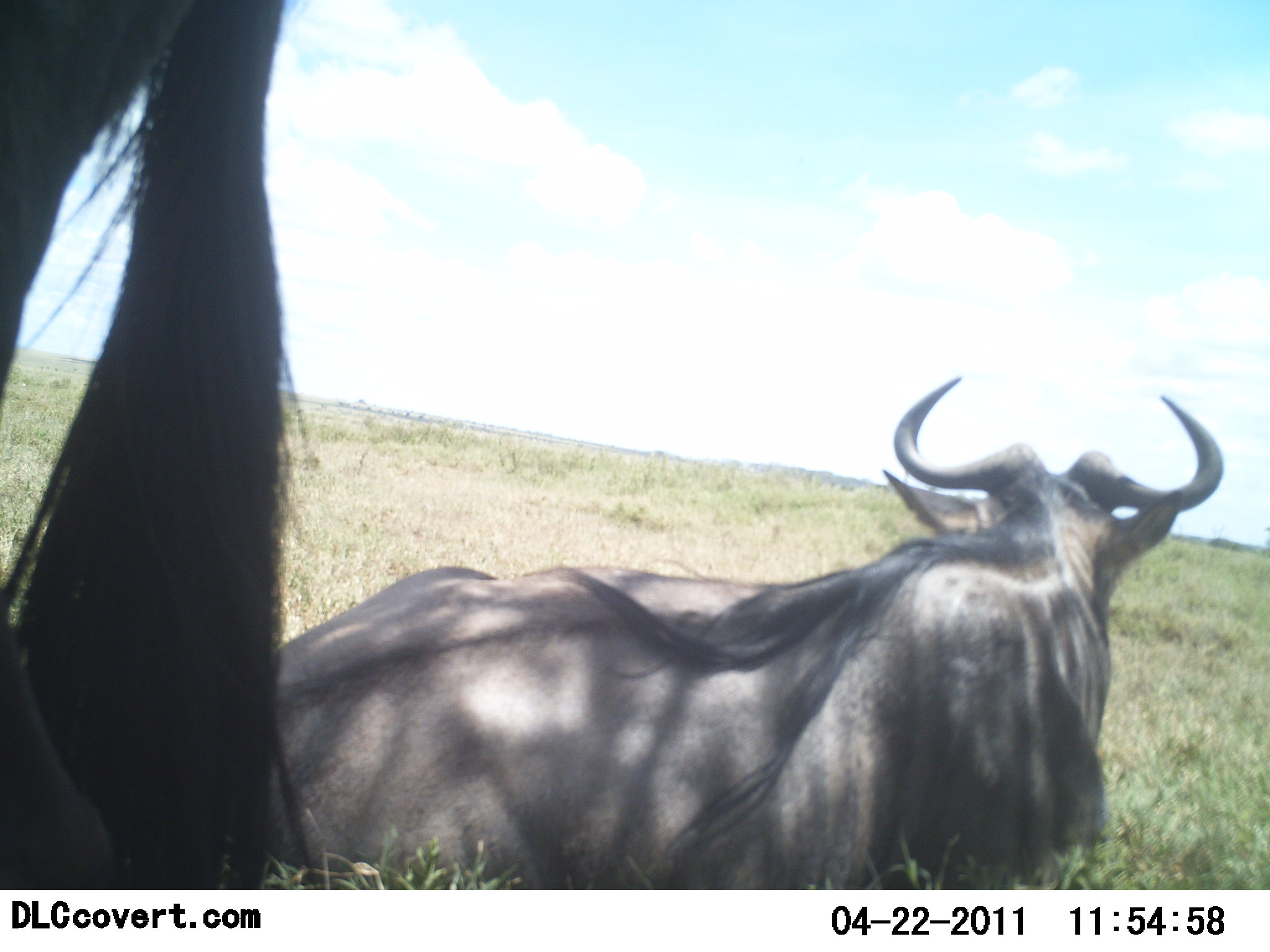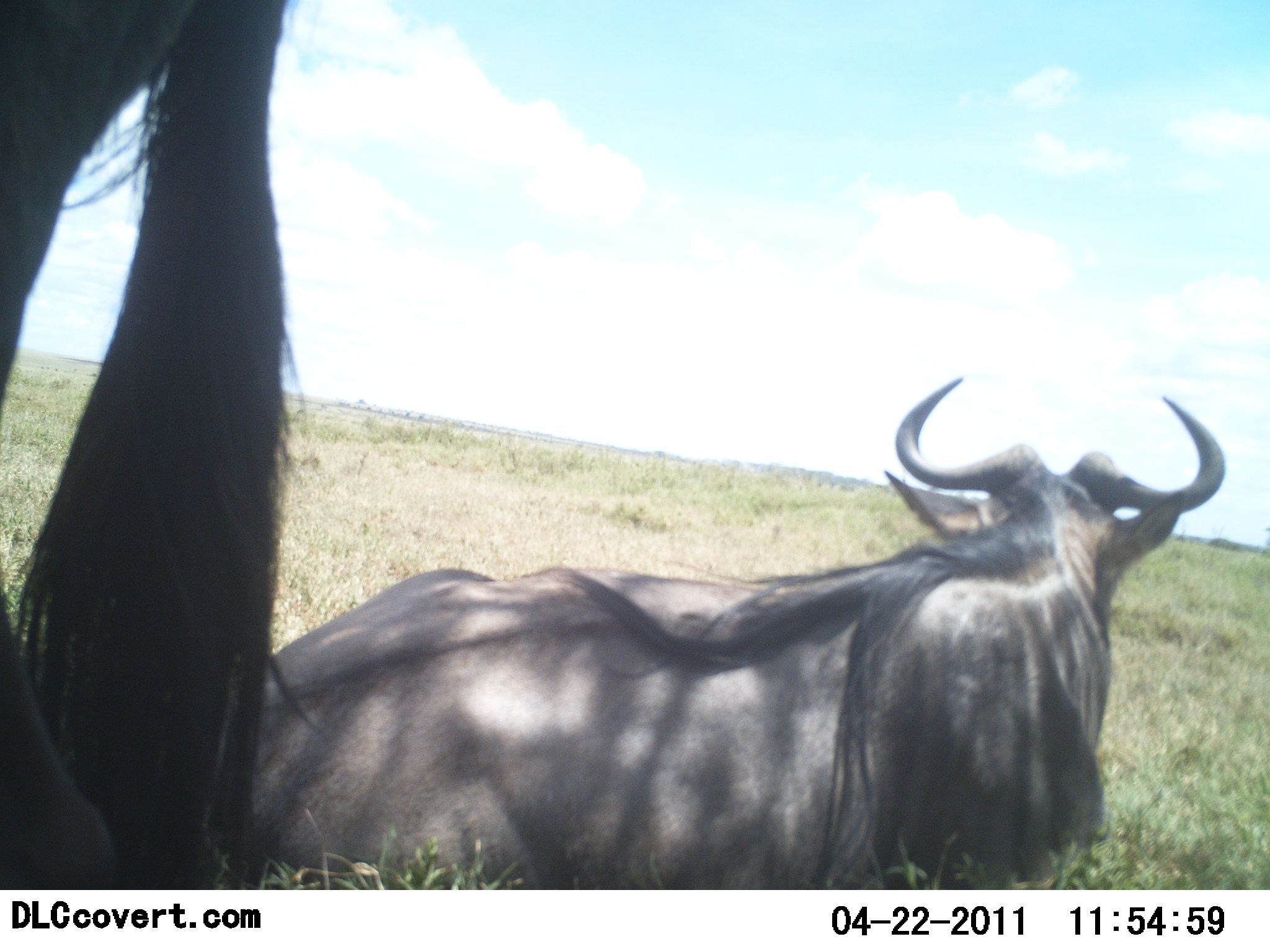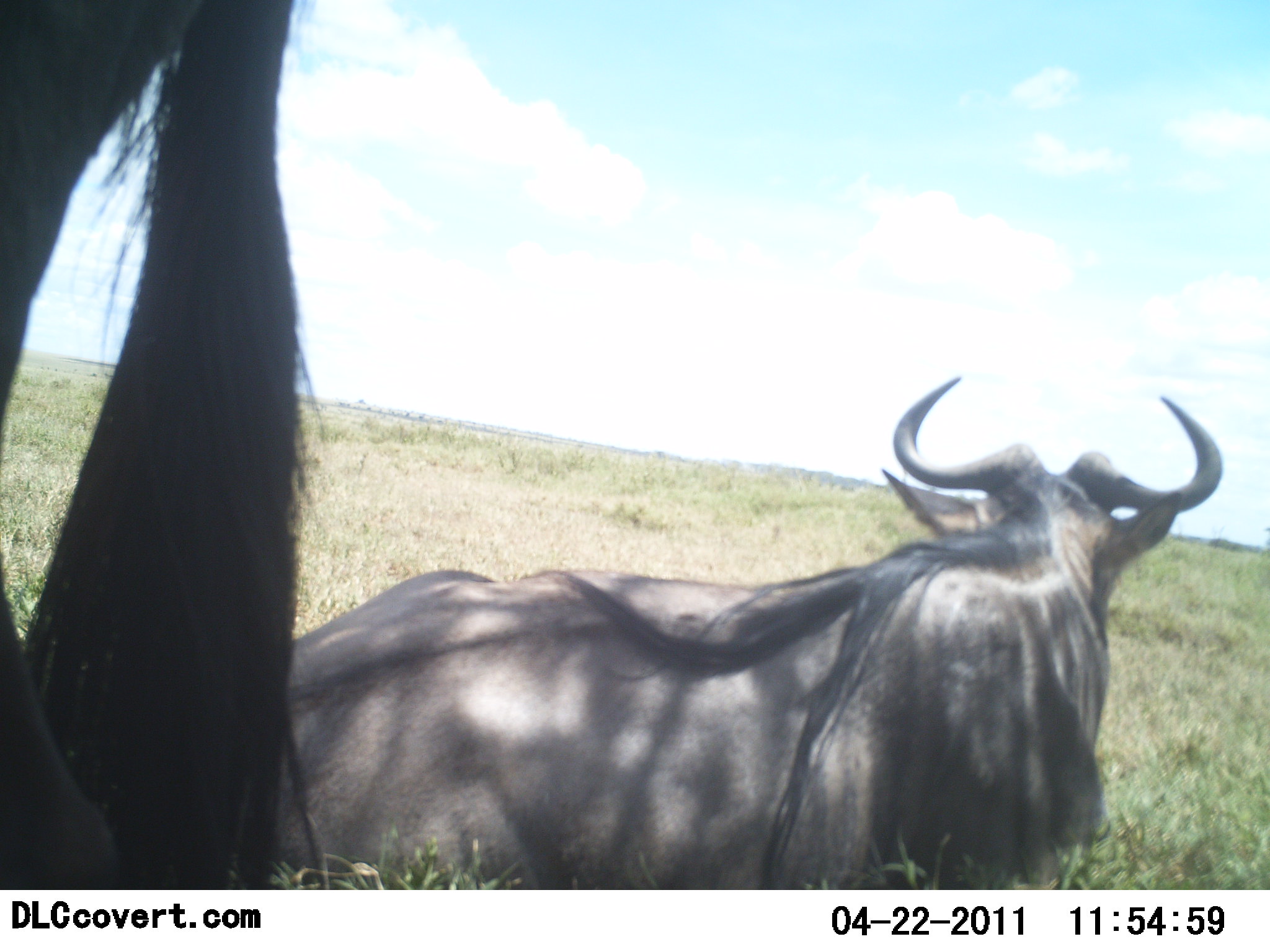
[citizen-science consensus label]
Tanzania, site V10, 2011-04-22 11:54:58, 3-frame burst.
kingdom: Animalia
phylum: Chordata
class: Mammalia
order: Artiodactyla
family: Bovidae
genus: Connochaetes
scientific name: Connochaetes taurinus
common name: blue wildebeest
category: wildebeest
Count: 2.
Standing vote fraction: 50%.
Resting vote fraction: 100%.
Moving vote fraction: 0%.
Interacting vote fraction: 0%.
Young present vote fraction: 0%.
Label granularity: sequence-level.